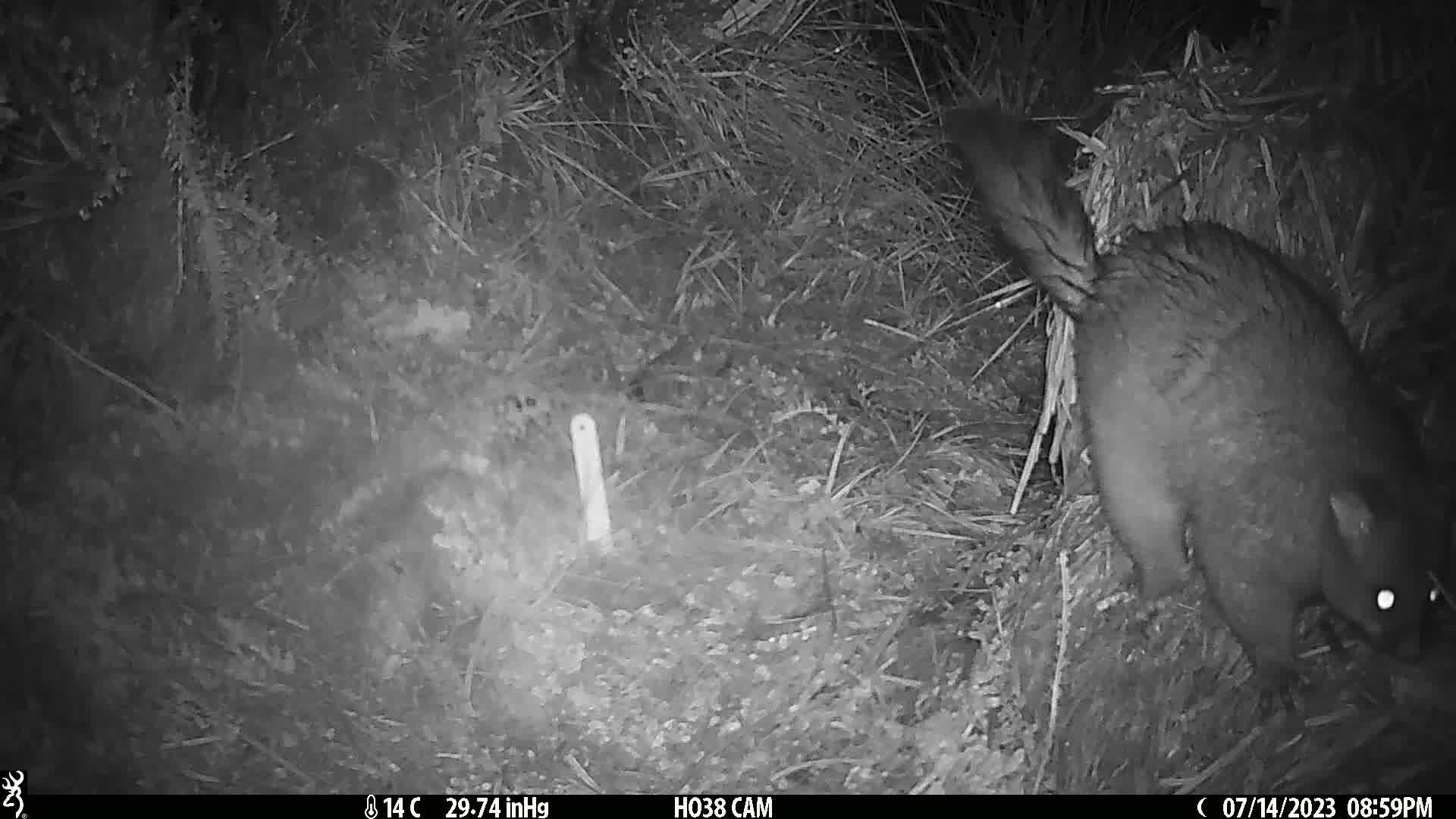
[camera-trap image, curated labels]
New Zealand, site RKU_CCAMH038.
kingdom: Animalia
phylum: Chordata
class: Mammalia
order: Diprotodontia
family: Phalangeridae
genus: Trichosurus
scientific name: Trichosurus vulpecula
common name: common brushtail possum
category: possum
Possum (common brushtail possum) (Trichosurus vulpecula).